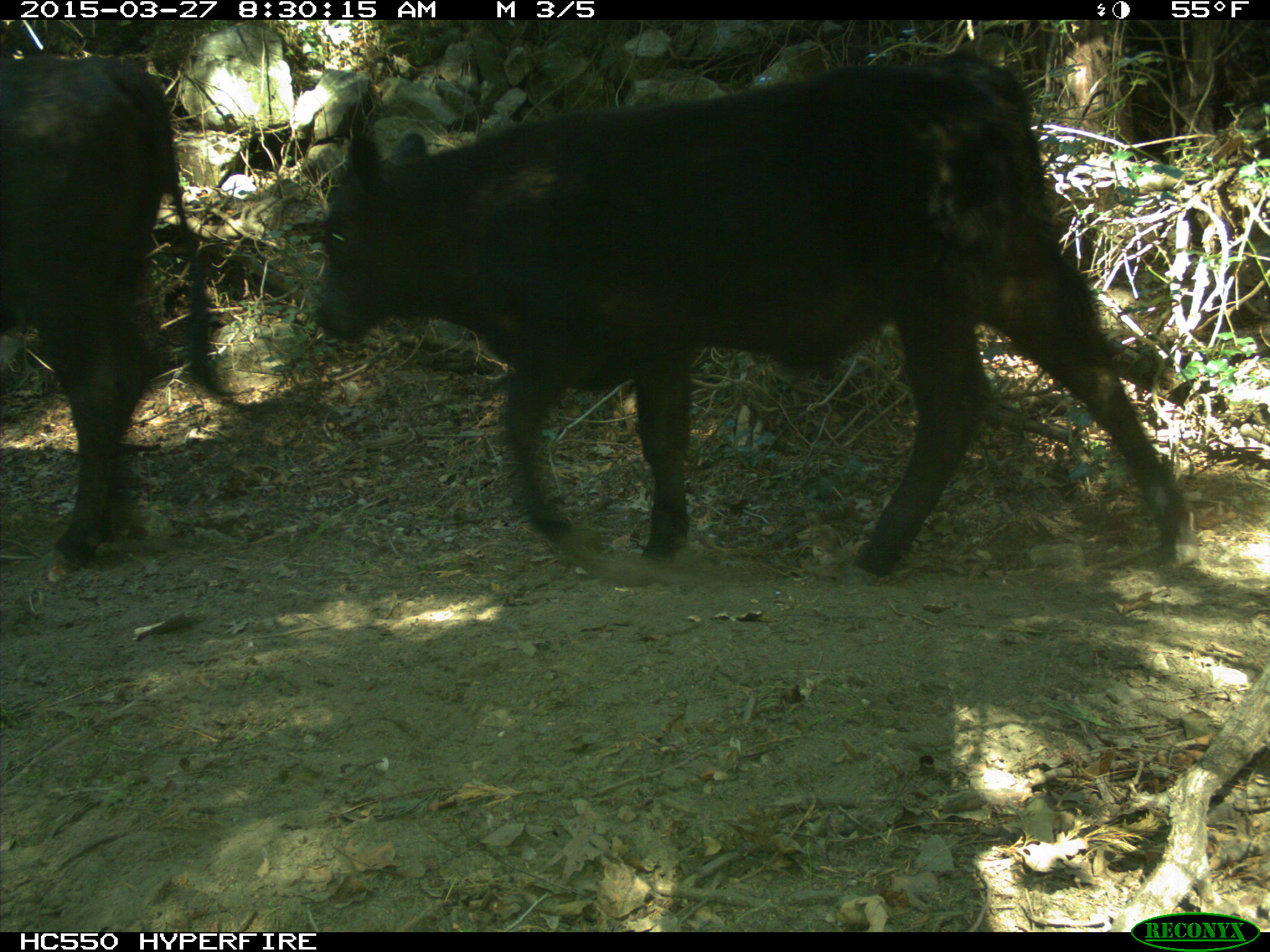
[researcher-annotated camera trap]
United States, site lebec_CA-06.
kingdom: Animalia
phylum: Chordata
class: Mammalia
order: Artiodactyla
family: Bovidae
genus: Bos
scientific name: Bos taurus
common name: domestic cow